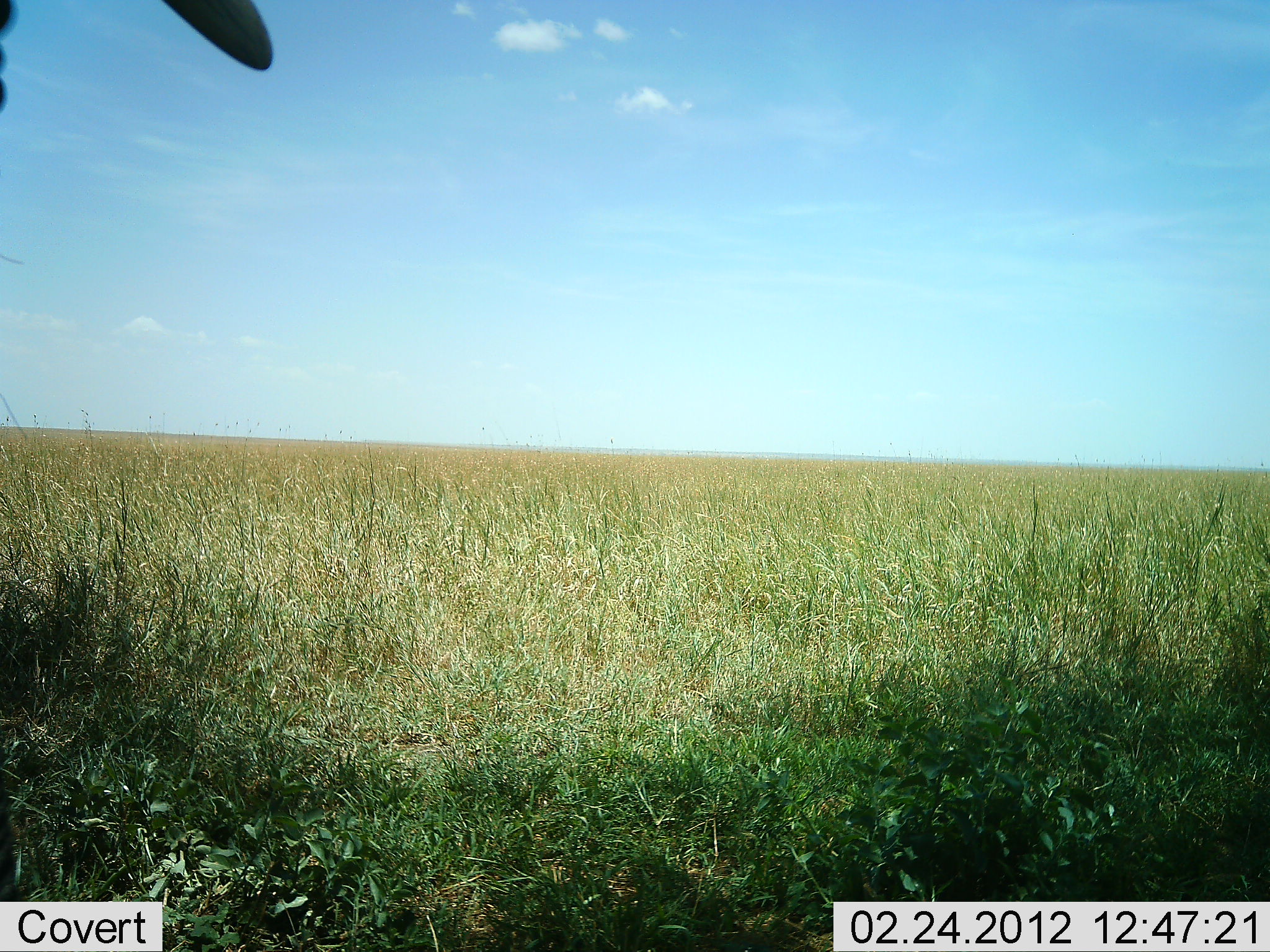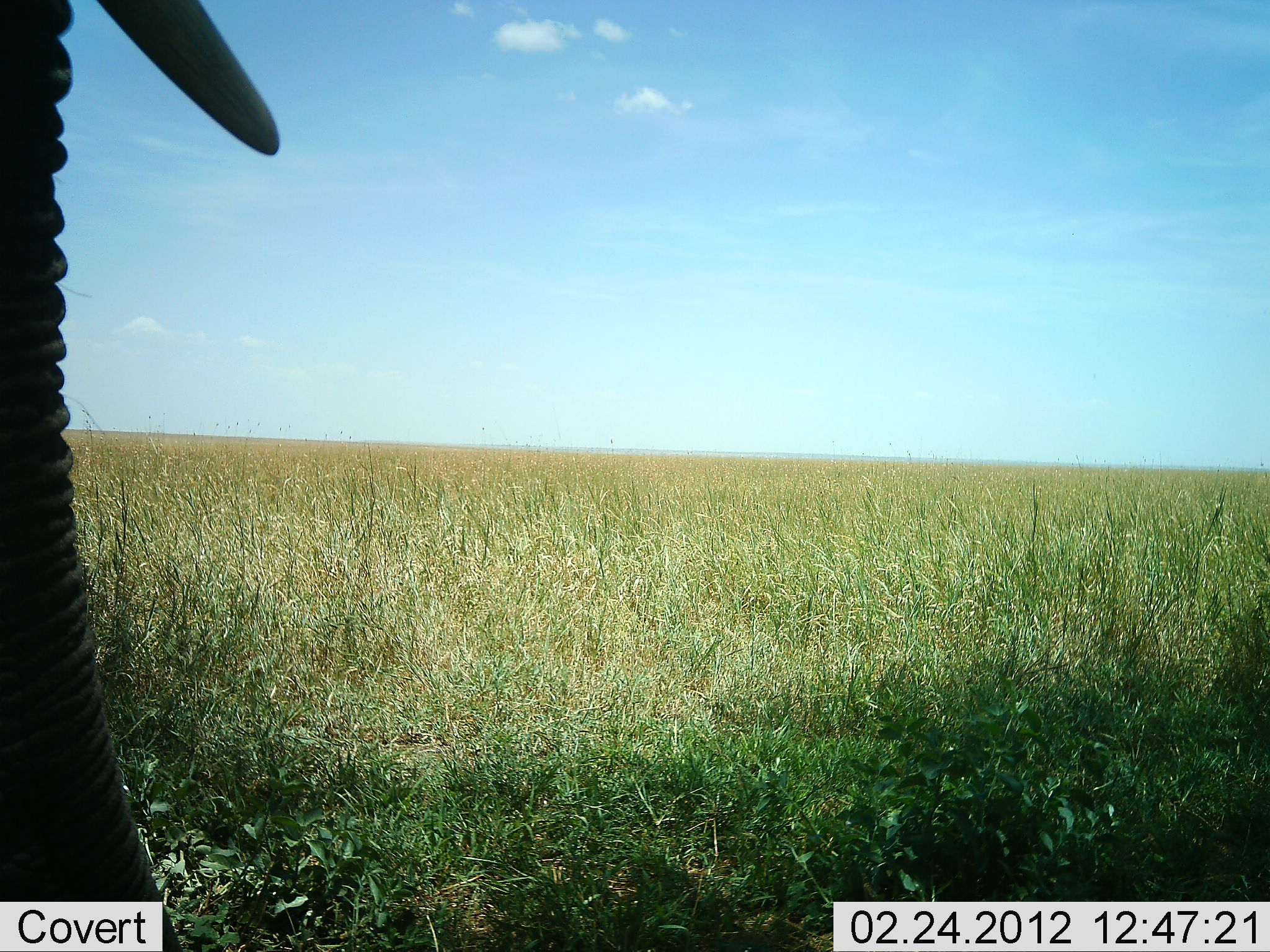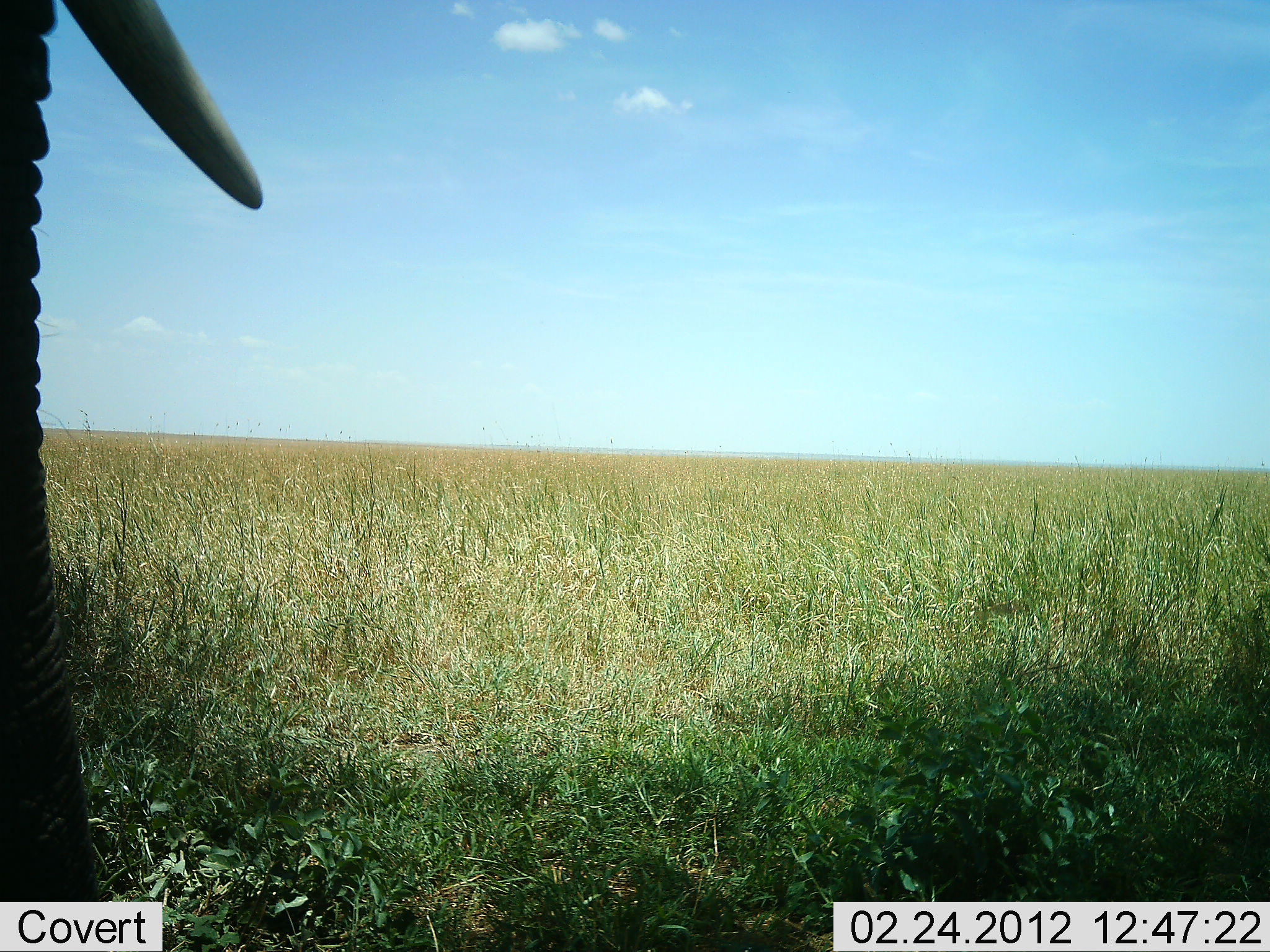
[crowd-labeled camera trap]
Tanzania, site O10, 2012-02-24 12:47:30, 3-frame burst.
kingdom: Animalia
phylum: Chordata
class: Mammalia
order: Proboscidea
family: Elephantidae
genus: Loxodonta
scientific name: Loxodonta africana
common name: african bush elephant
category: elephant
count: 1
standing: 72%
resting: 0%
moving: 16%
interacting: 0%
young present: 0%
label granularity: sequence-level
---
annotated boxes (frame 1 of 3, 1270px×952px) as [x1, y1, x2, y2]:
animal: [0, 0, 277, 122]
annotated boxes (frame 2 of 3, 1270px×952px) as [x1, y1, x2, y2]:
animal: [0, 0, 282, 899]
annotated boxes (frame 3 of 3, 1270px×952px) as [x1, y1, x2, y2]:
animal: [0, 0, 270, 901]